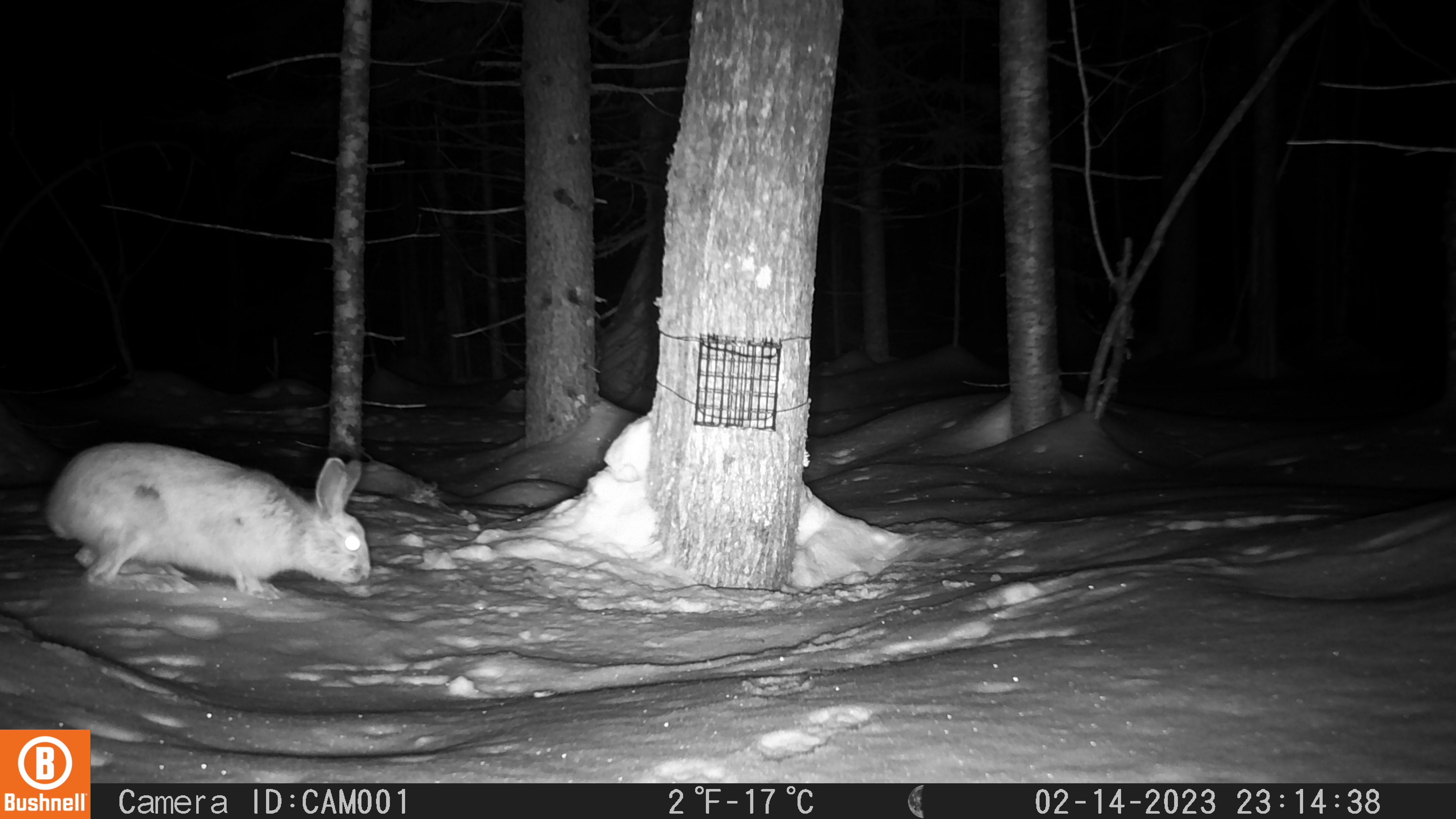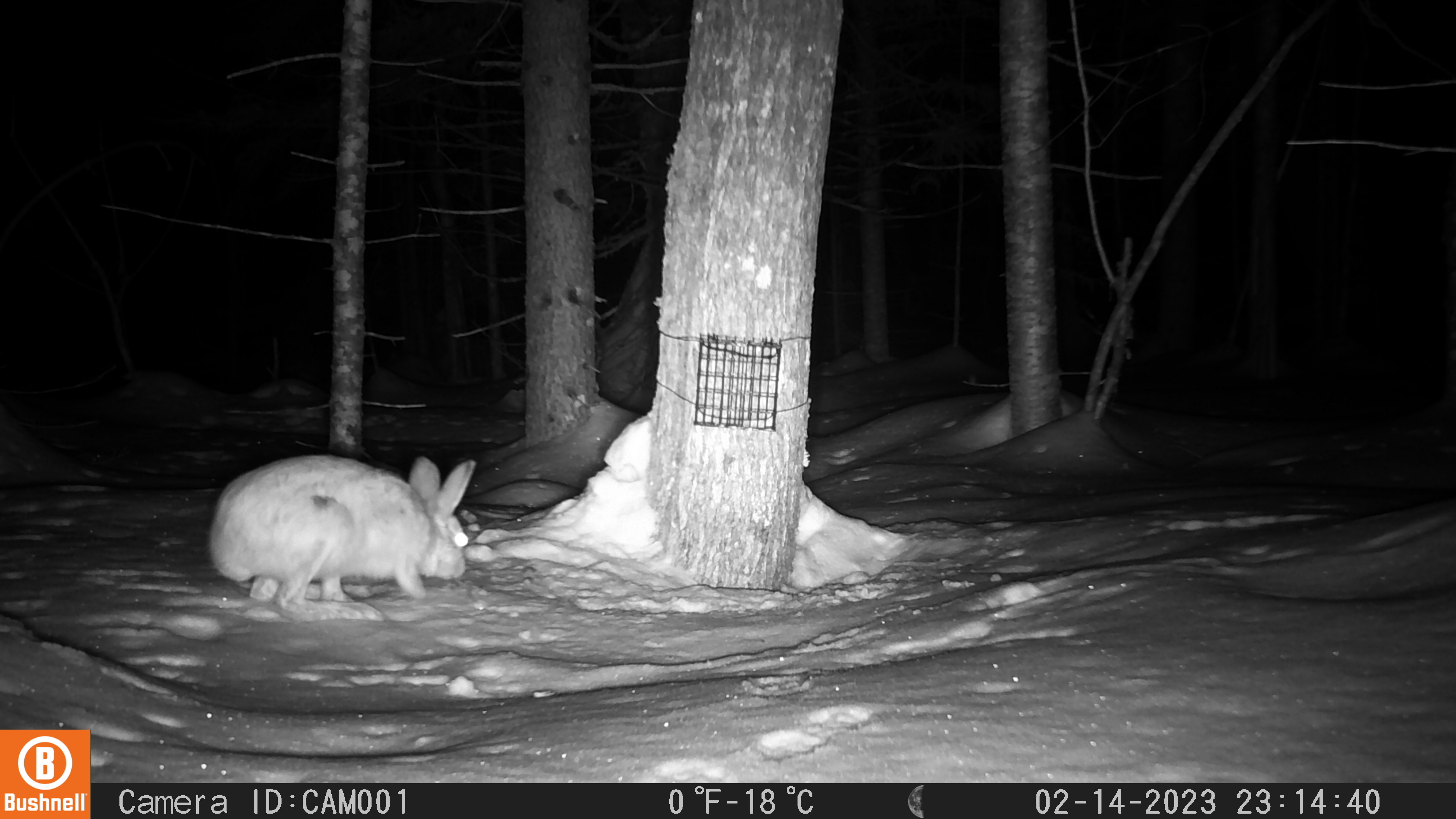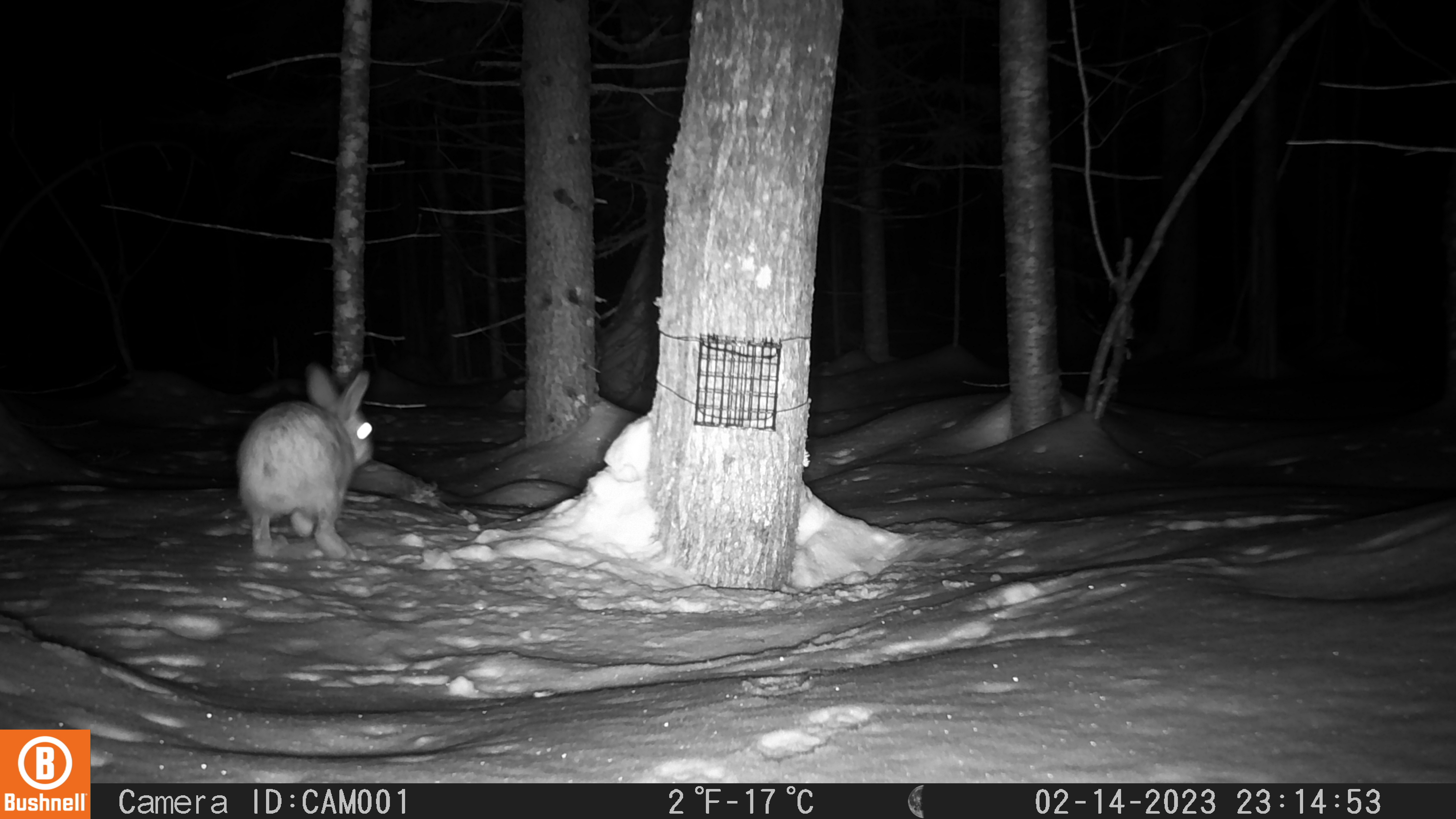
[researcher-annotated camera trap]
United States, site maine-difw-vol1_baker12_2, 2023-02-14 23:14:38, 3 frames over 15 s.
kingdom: Animalia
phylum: Chordata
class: Mammalia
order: Lagomorpha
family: Leporidae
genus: Lepus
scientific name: Lepus americanus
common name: snowshoe hare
Snowshoe hare (Lepus americanus).